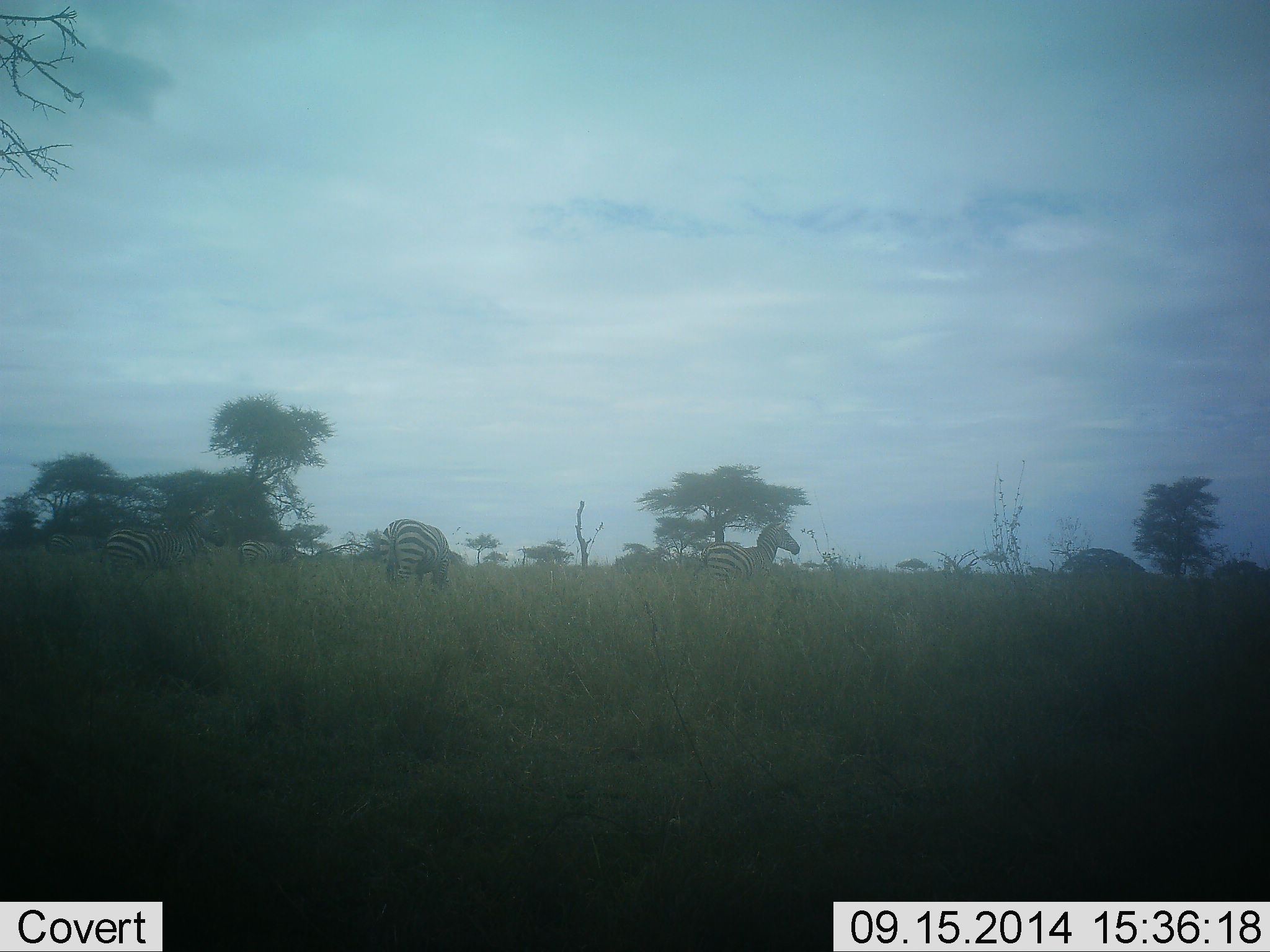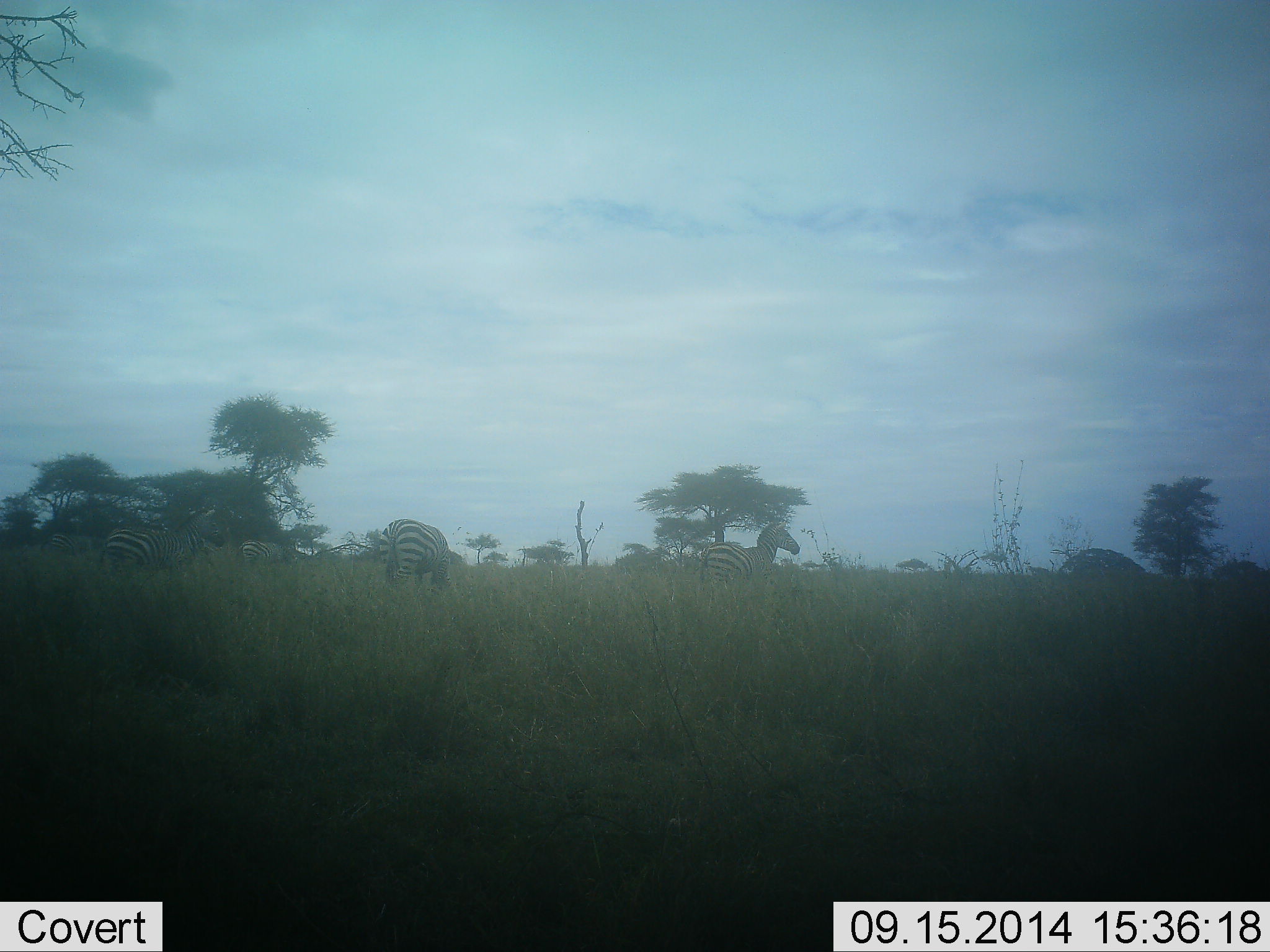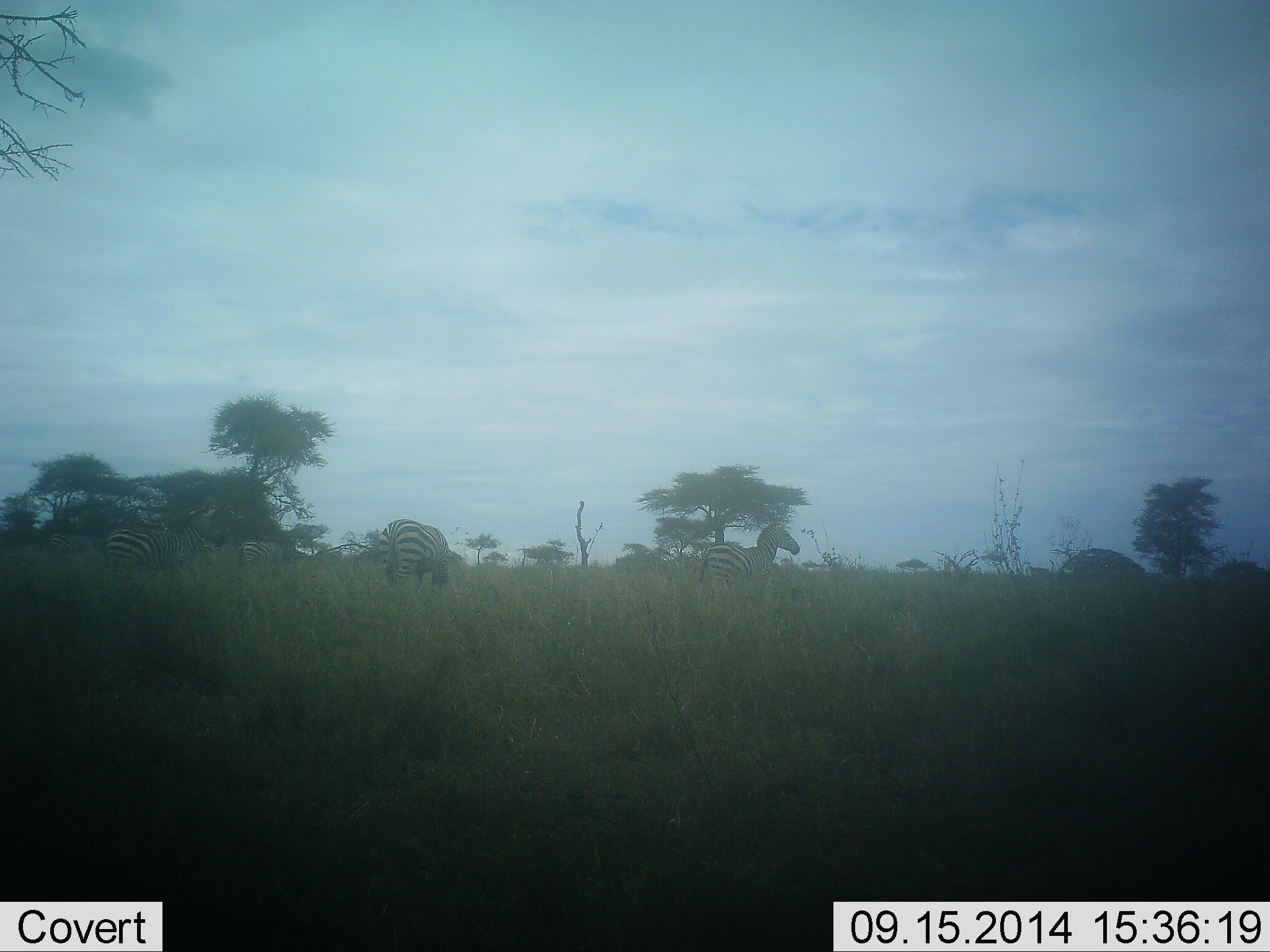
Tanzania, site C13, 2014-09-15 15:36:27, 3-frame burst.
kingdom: Animalia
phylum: Chordata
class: Mammalia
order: Perissodactyla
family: Equidae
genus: Equus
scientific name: Equus quagga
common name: plains zebra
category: zebra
Zebra (plains zebra) (Equus quagga), count 4. Behavior (volunteer vote fractions): standing 70%, resting 0%, moving 0%, interacting 0%. Young present (vote fraction): 0%. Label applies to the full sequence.